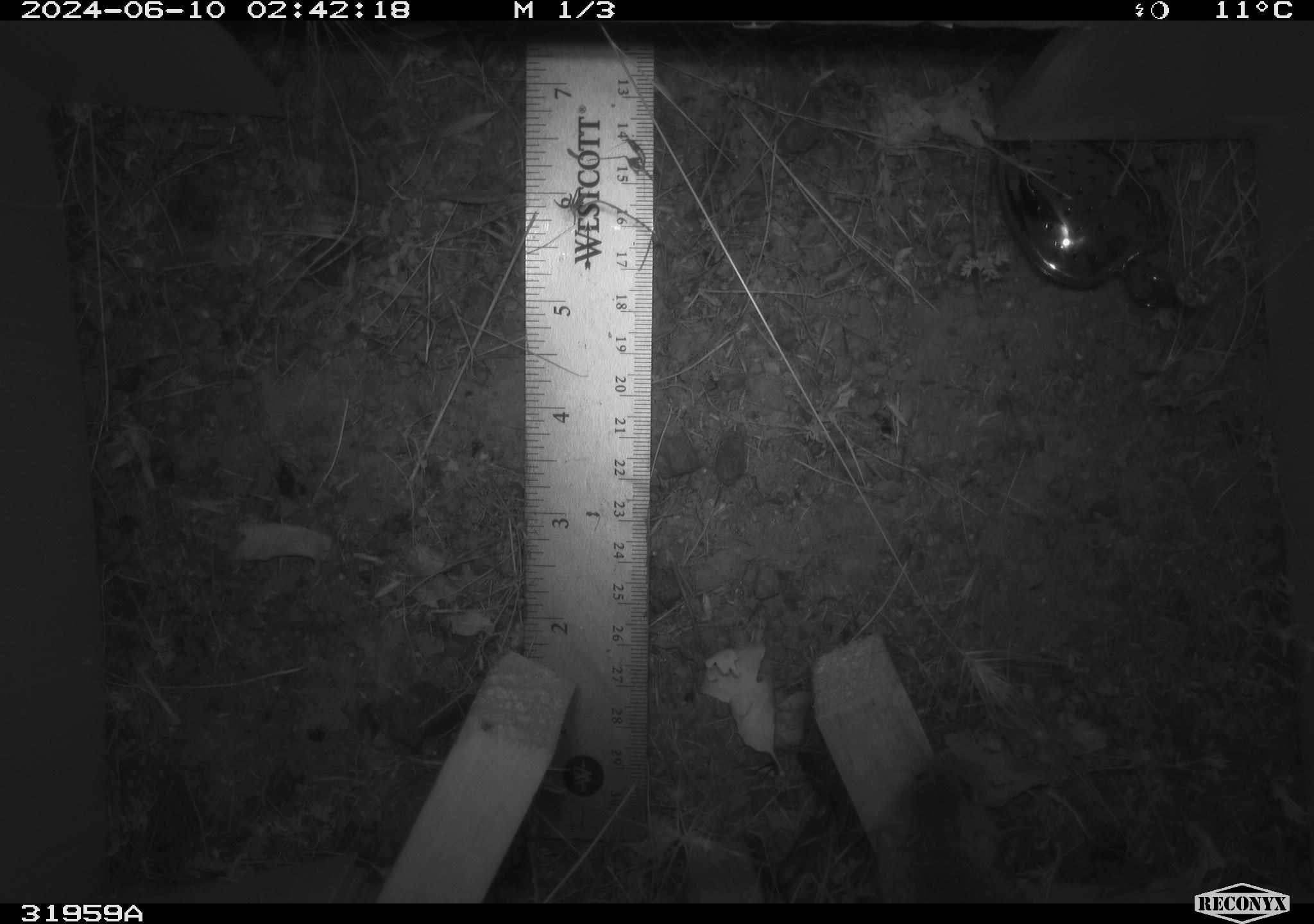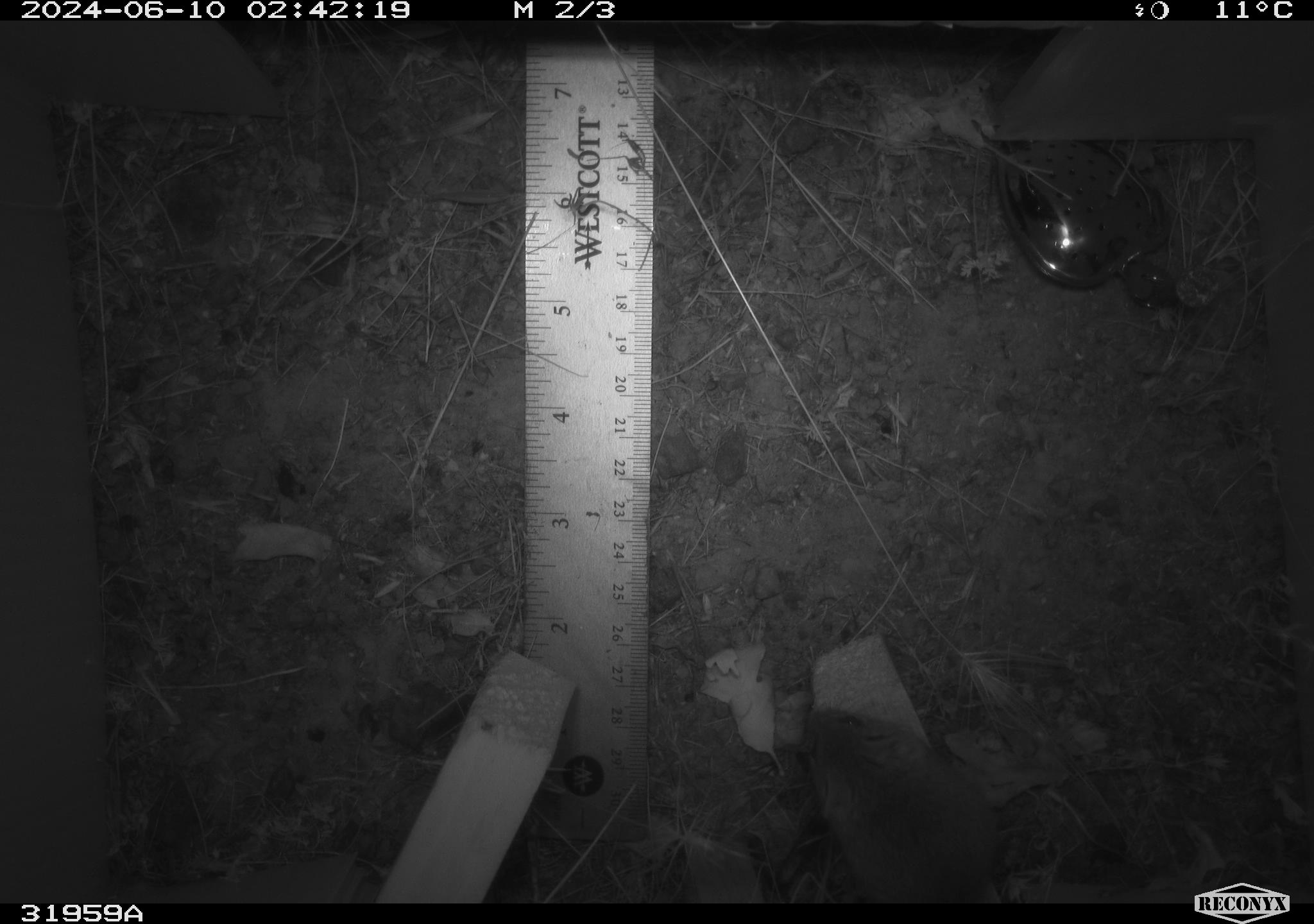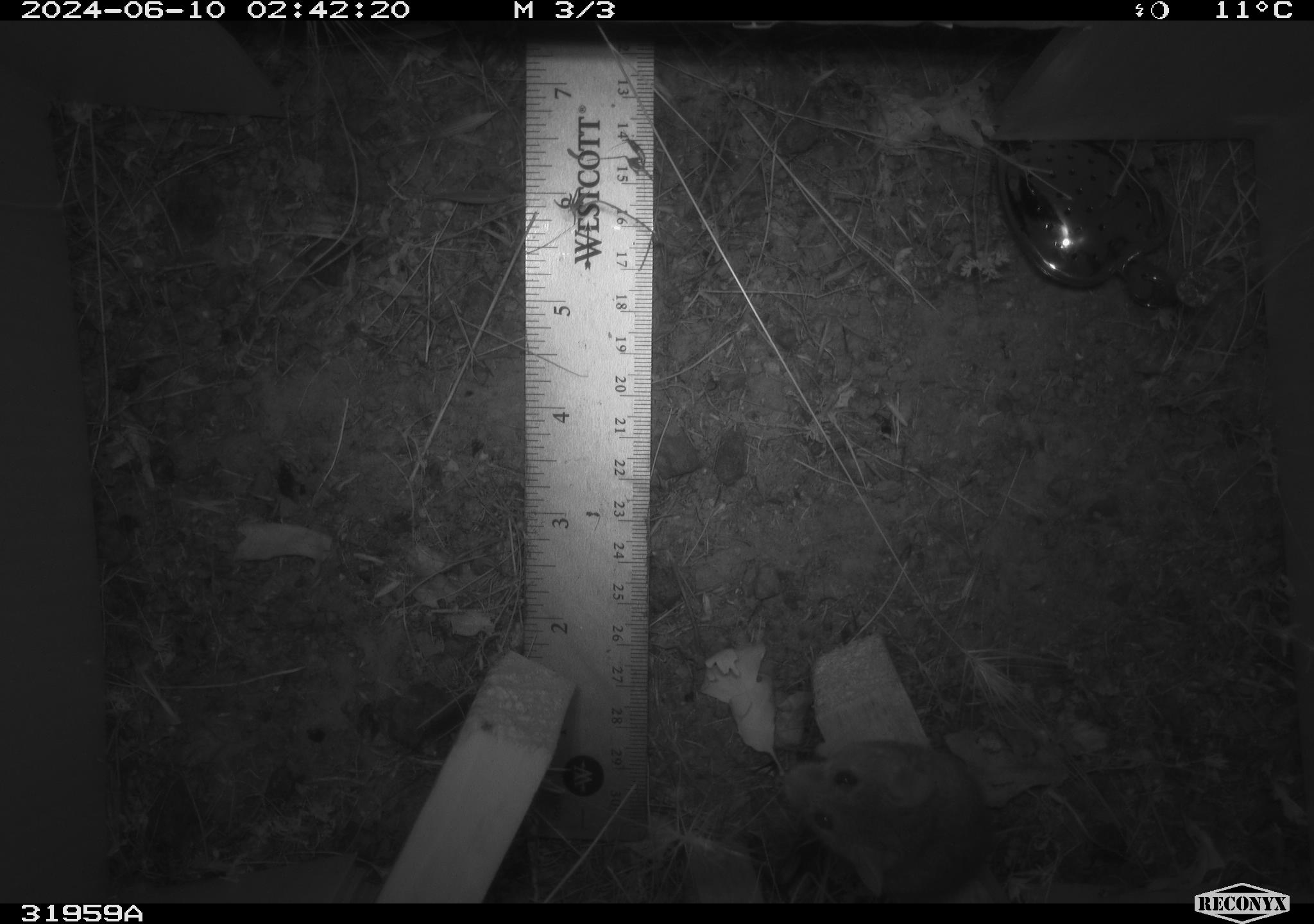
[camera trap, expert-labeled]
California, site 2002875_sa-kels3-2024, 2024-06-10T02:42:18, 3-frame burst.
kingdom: Animalia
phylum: Chordata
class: Mammalia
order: Rodentia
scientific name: Rodentia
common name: mouse species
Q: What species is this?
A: Mouse species (Rodentia).